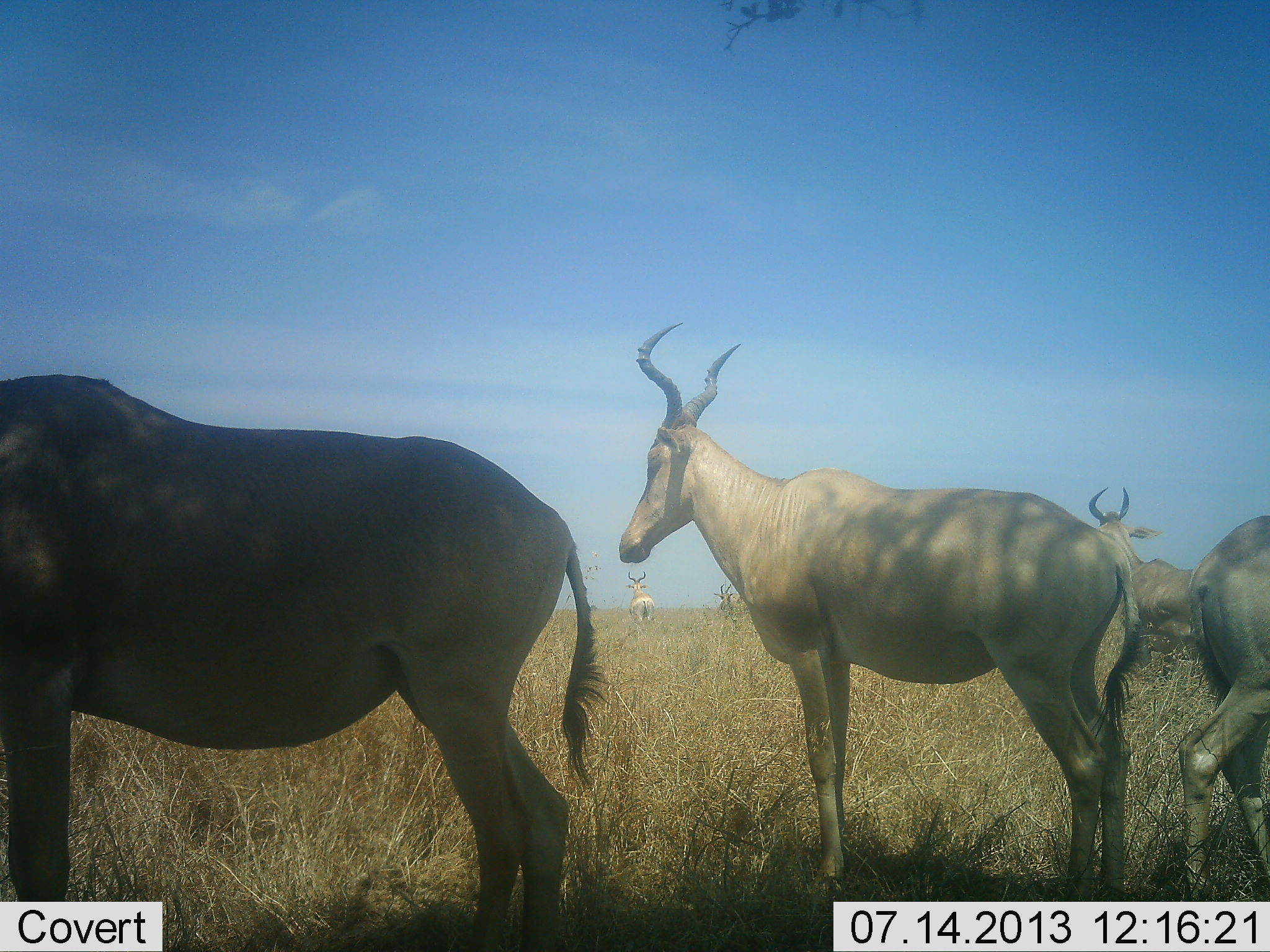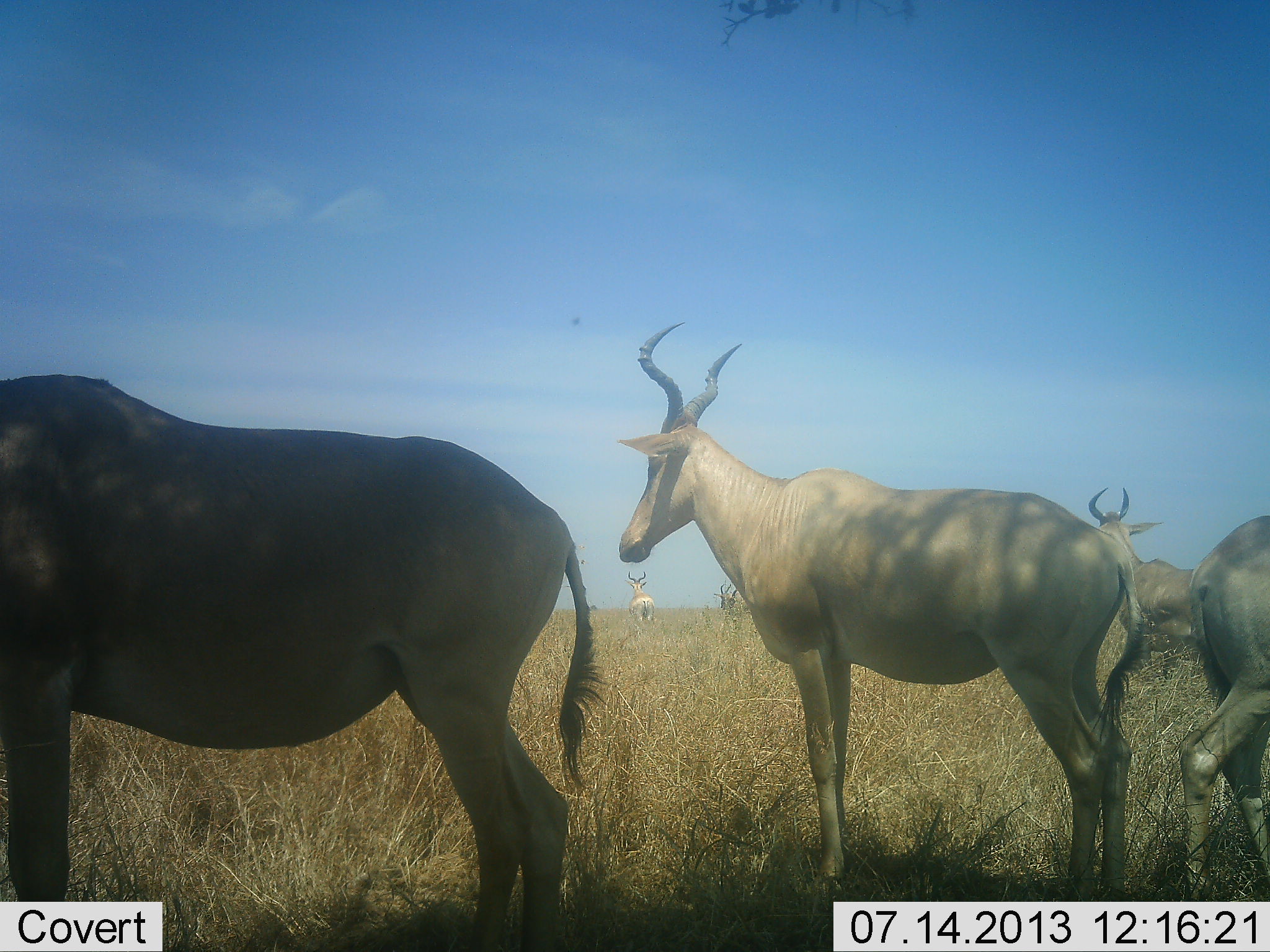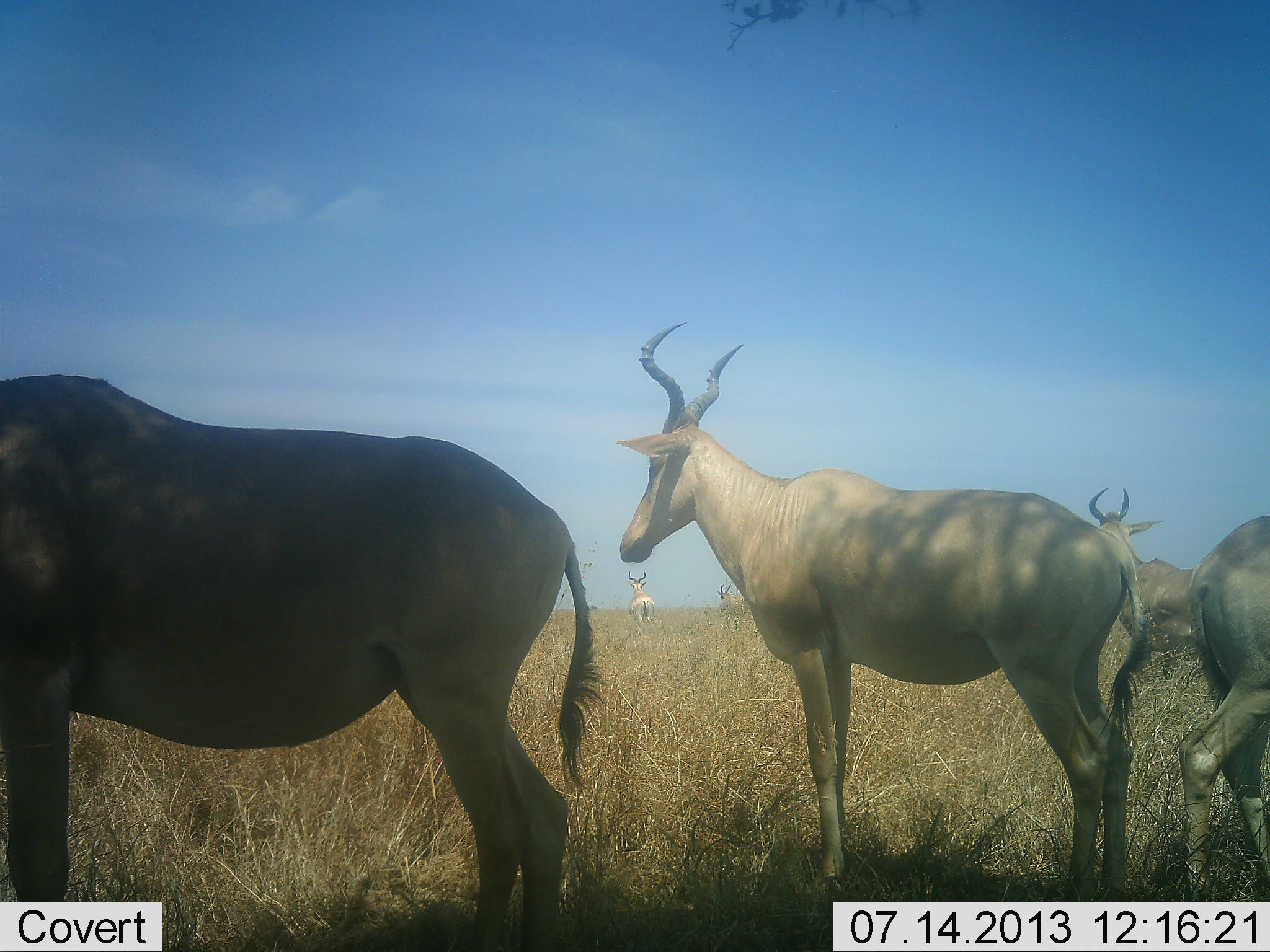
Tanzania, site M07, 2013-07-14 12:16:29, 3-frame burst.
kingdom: Animalia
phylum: Chordata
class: Mammalia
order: Artiodactyla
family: Bovidae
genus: Alcelaphus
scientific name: Alcelaphus buselaphus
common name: hartebeest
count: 6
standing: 88%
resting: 8%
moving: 12%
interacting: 0%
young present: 0%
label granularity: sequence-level